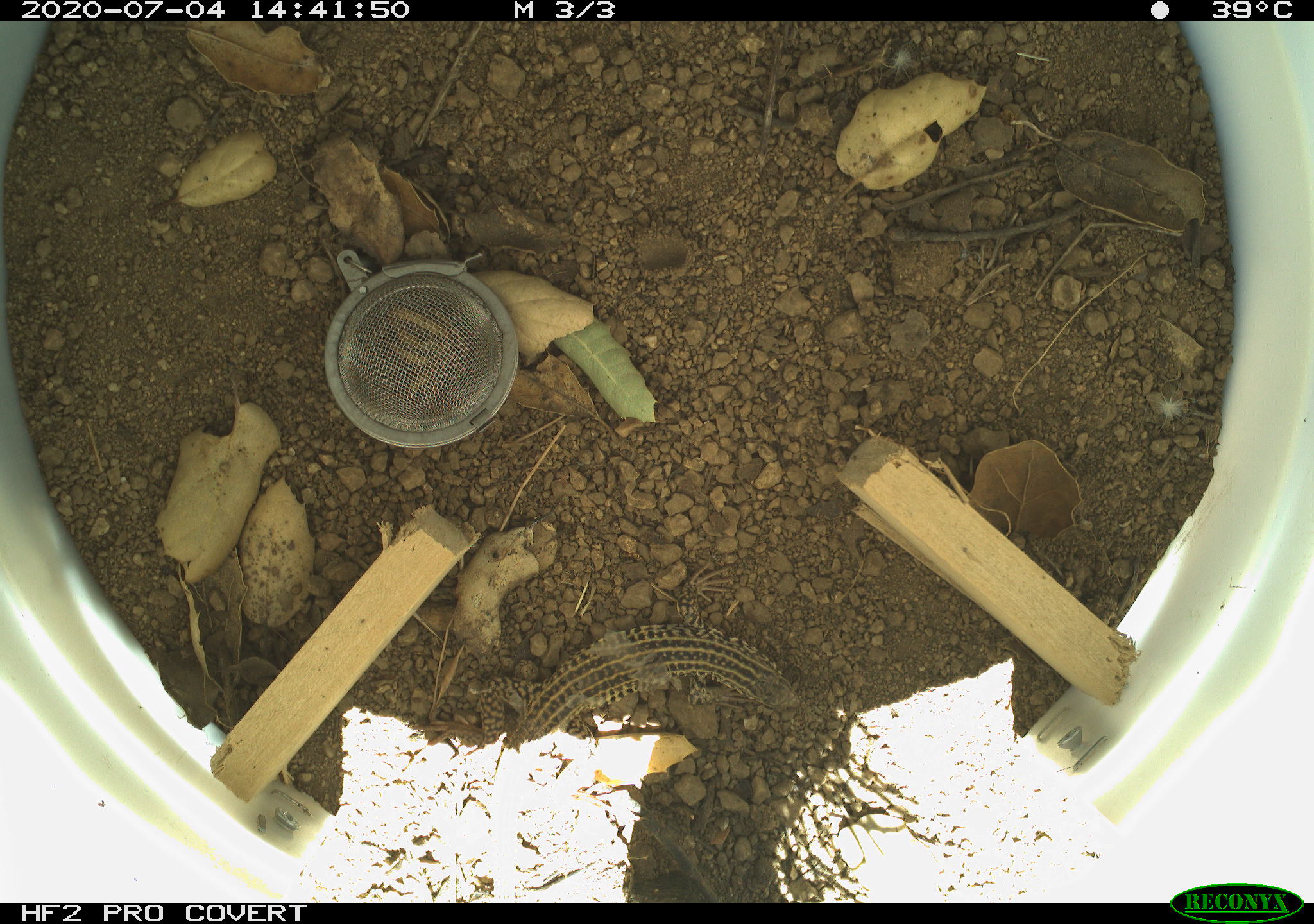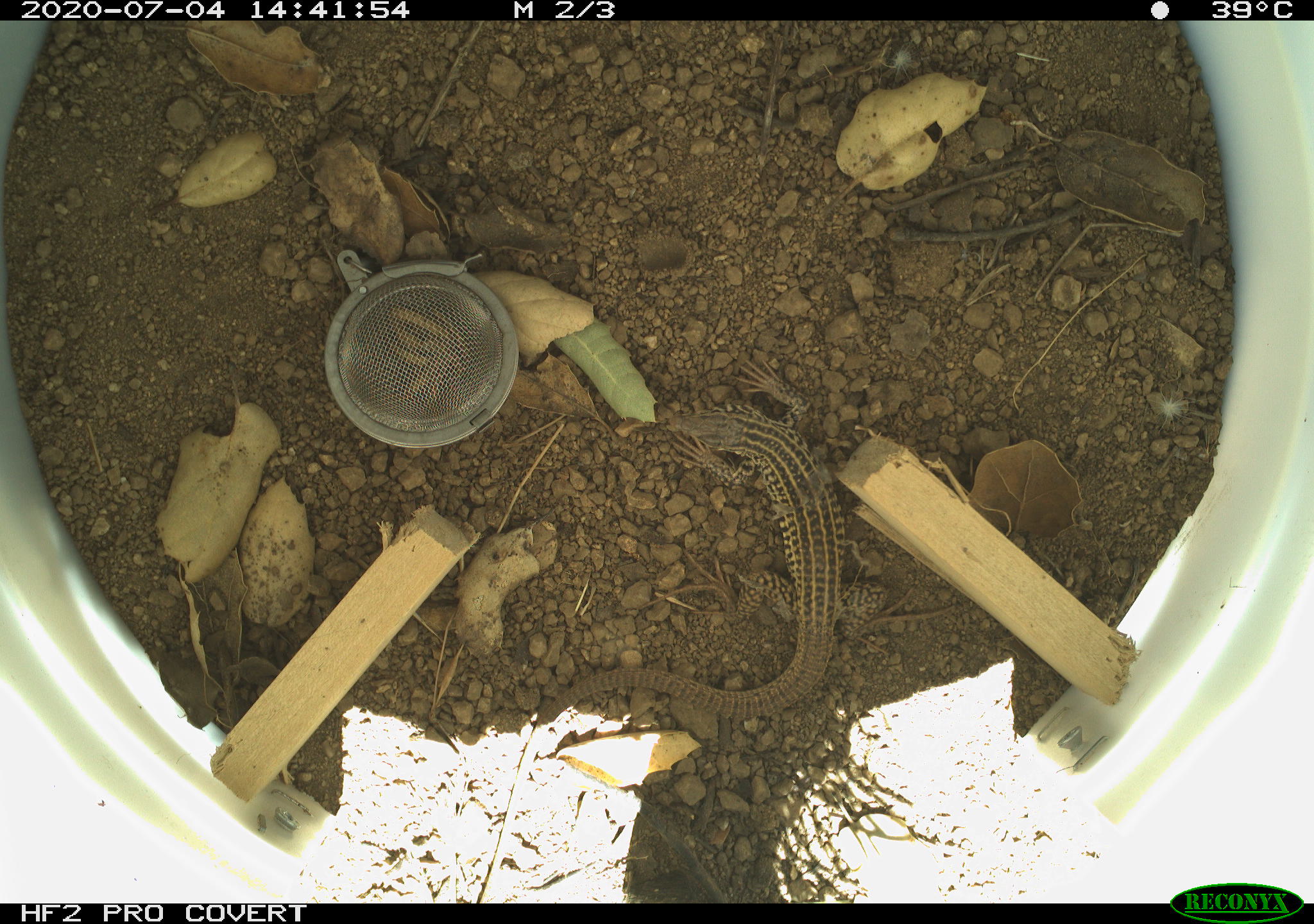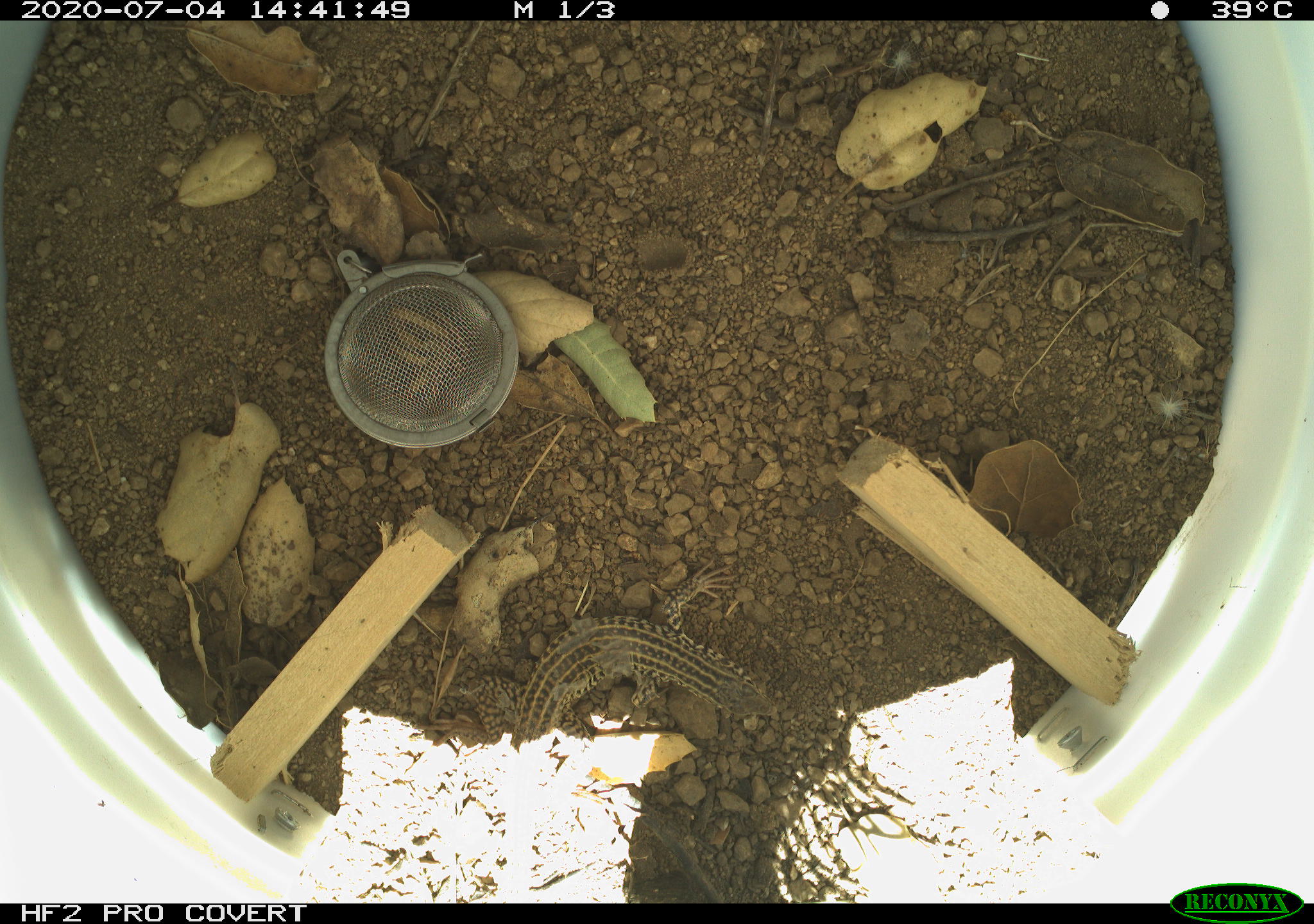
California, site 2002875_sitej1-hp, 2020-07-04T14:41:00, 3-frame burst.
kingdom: Animalia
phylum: Chordata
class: Reptilia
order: Squamata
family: Teiidae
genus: Aspidoscelis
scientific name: Aspidoscelis tigris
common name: western whiptail